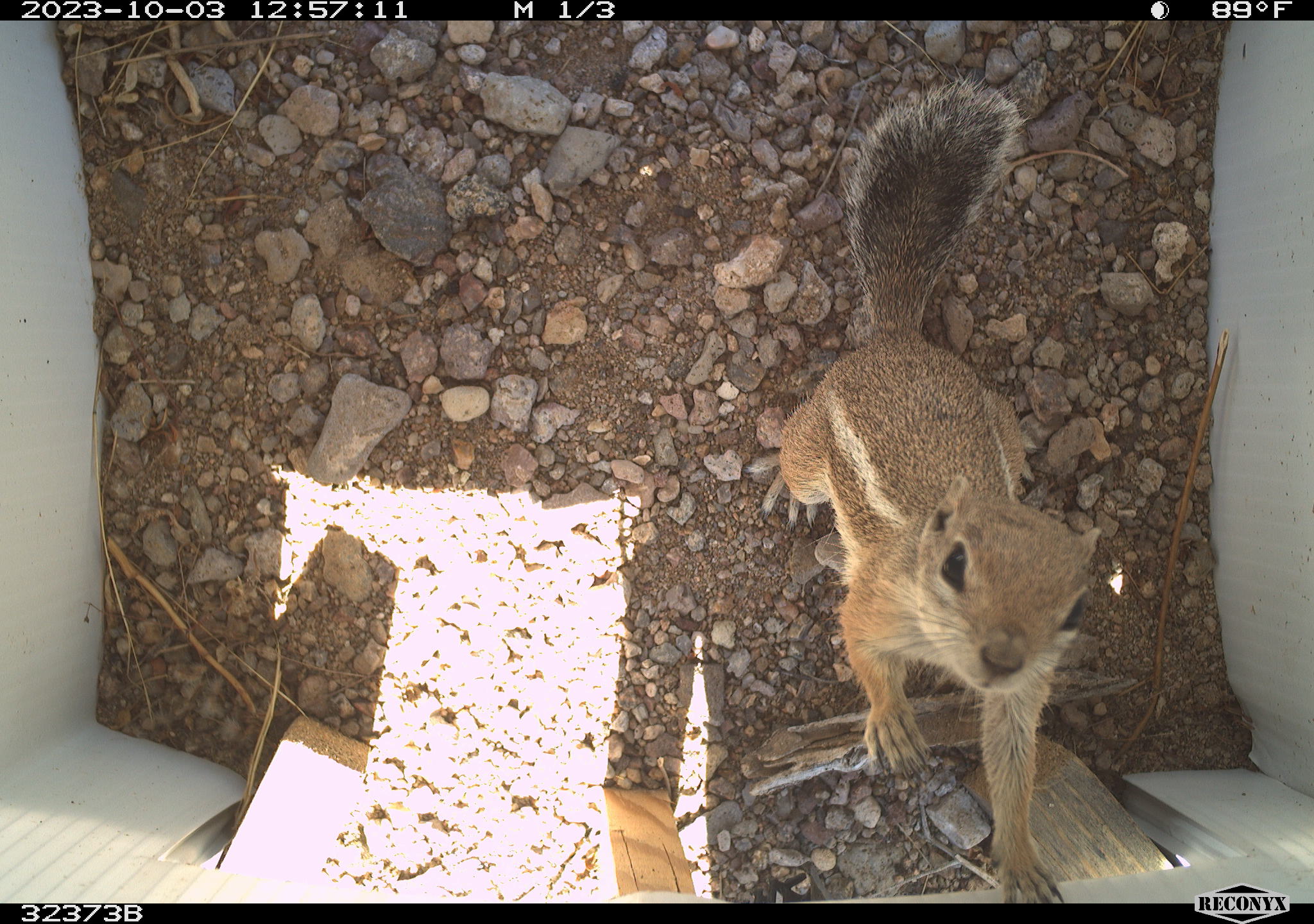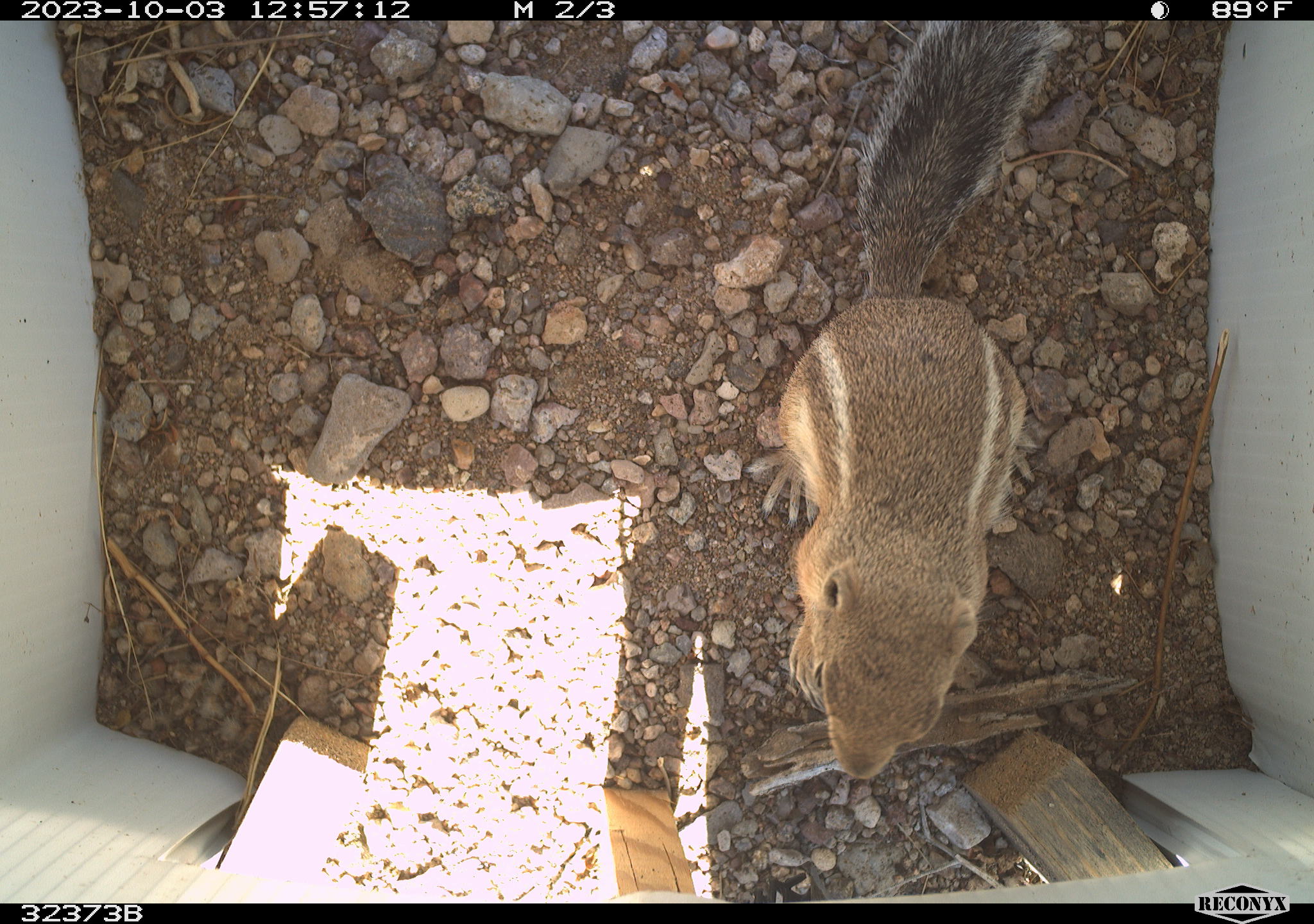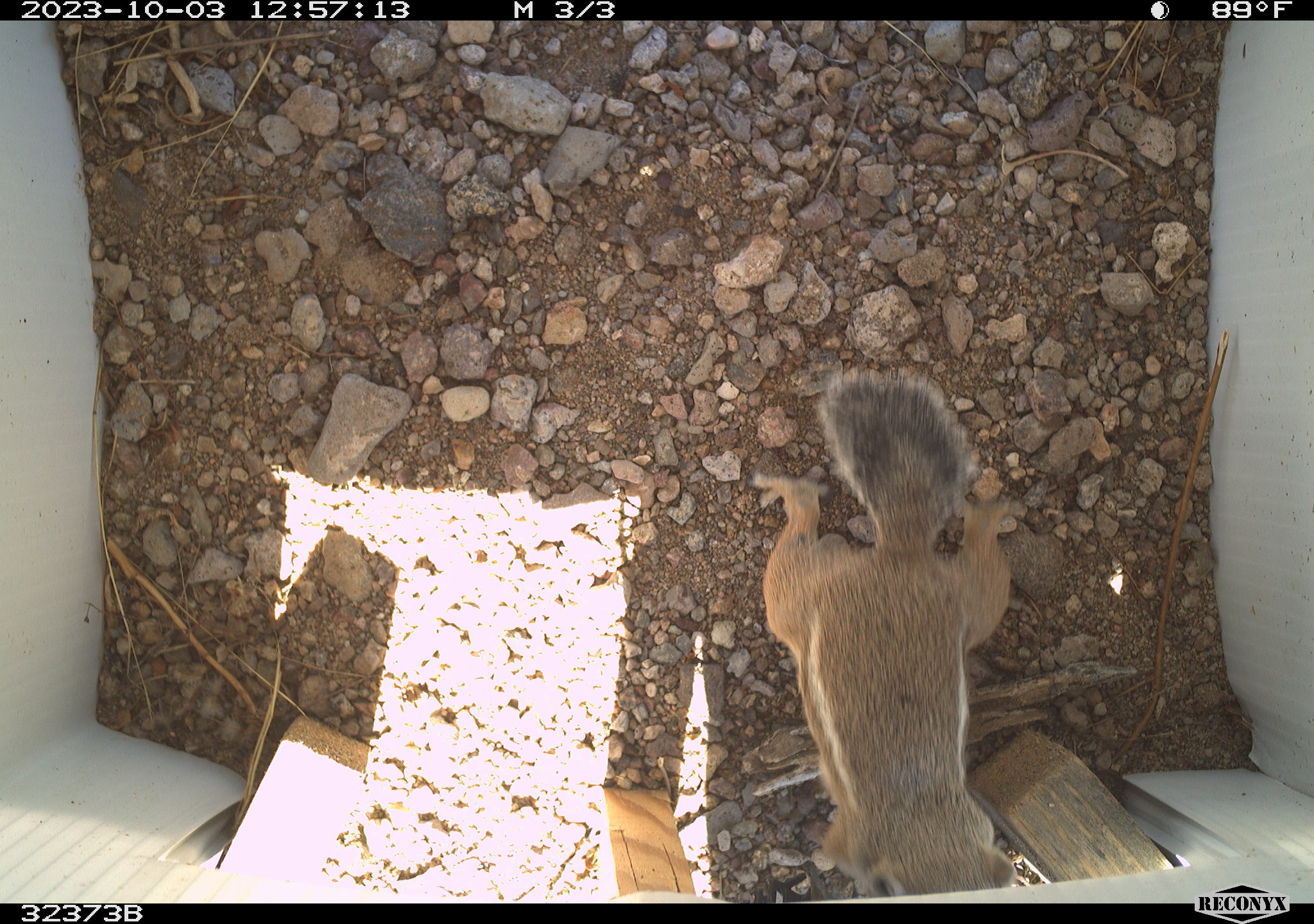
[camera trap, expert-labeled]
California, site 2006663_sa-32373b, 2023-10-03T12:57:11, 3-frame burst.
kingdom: Animalia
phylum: Chordata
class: Mammalia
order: Rodentia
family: Sciuridae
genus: Ammospermophilus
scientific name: Ammospermophilus leucurus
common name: white-tailed antelope squirrel